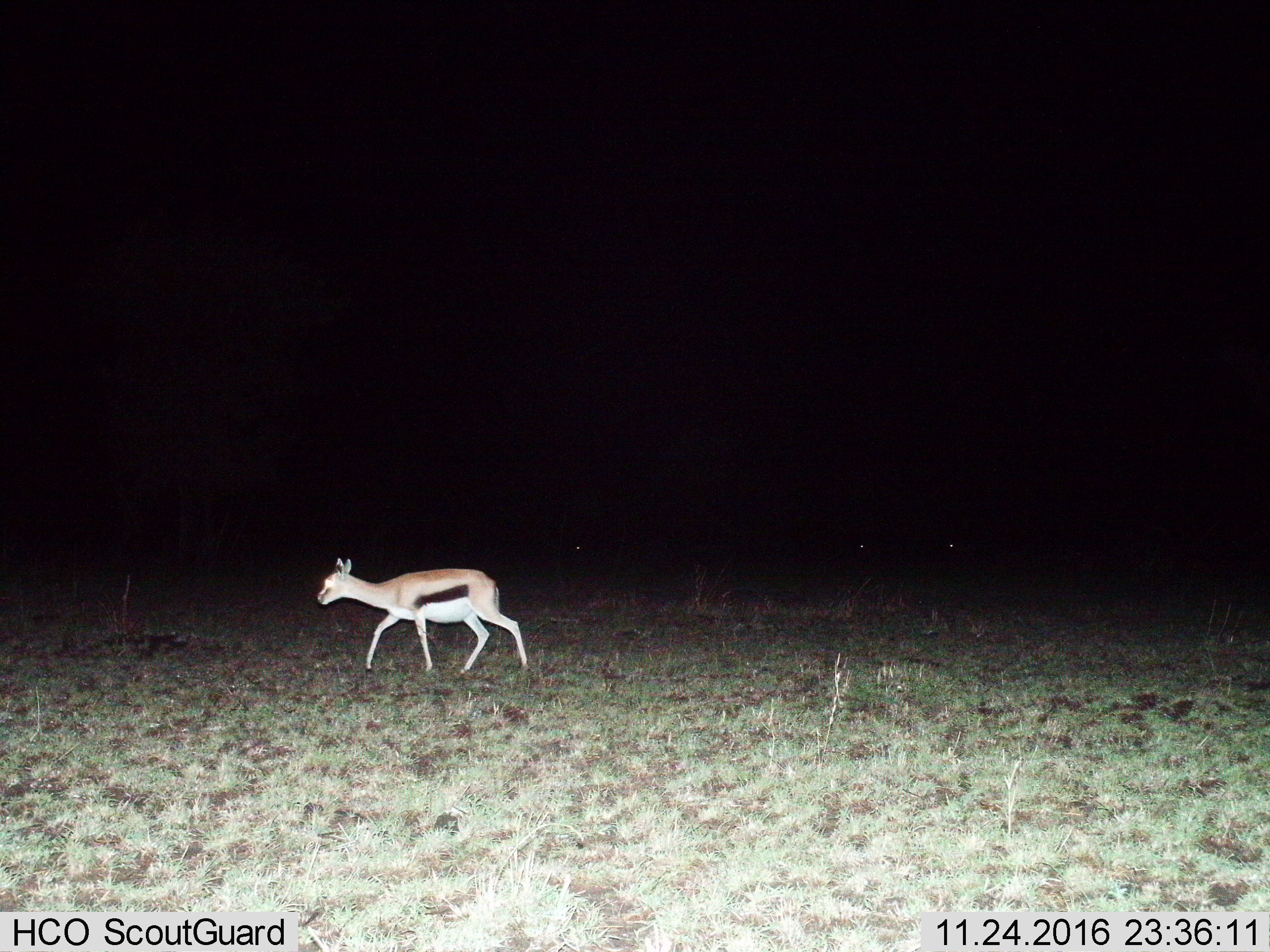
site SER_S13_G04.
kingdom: Animalia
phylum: Chordata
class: Mammalia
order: Artiodactyla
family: Bovidae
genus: Eudorcas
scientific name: Eudorcas thomsonii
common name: thomson's gazelle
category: gazellethomsons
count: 1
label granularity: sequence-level